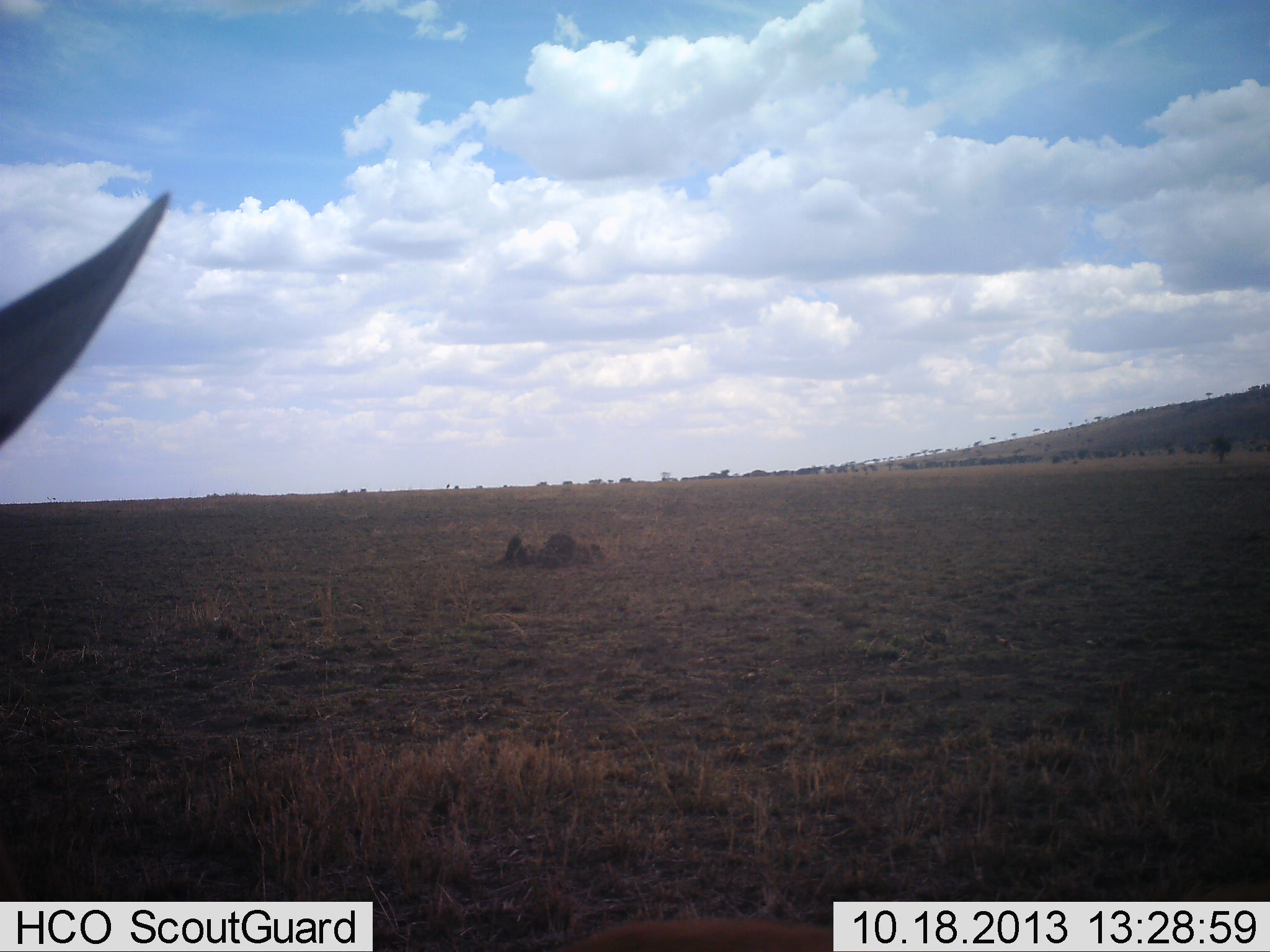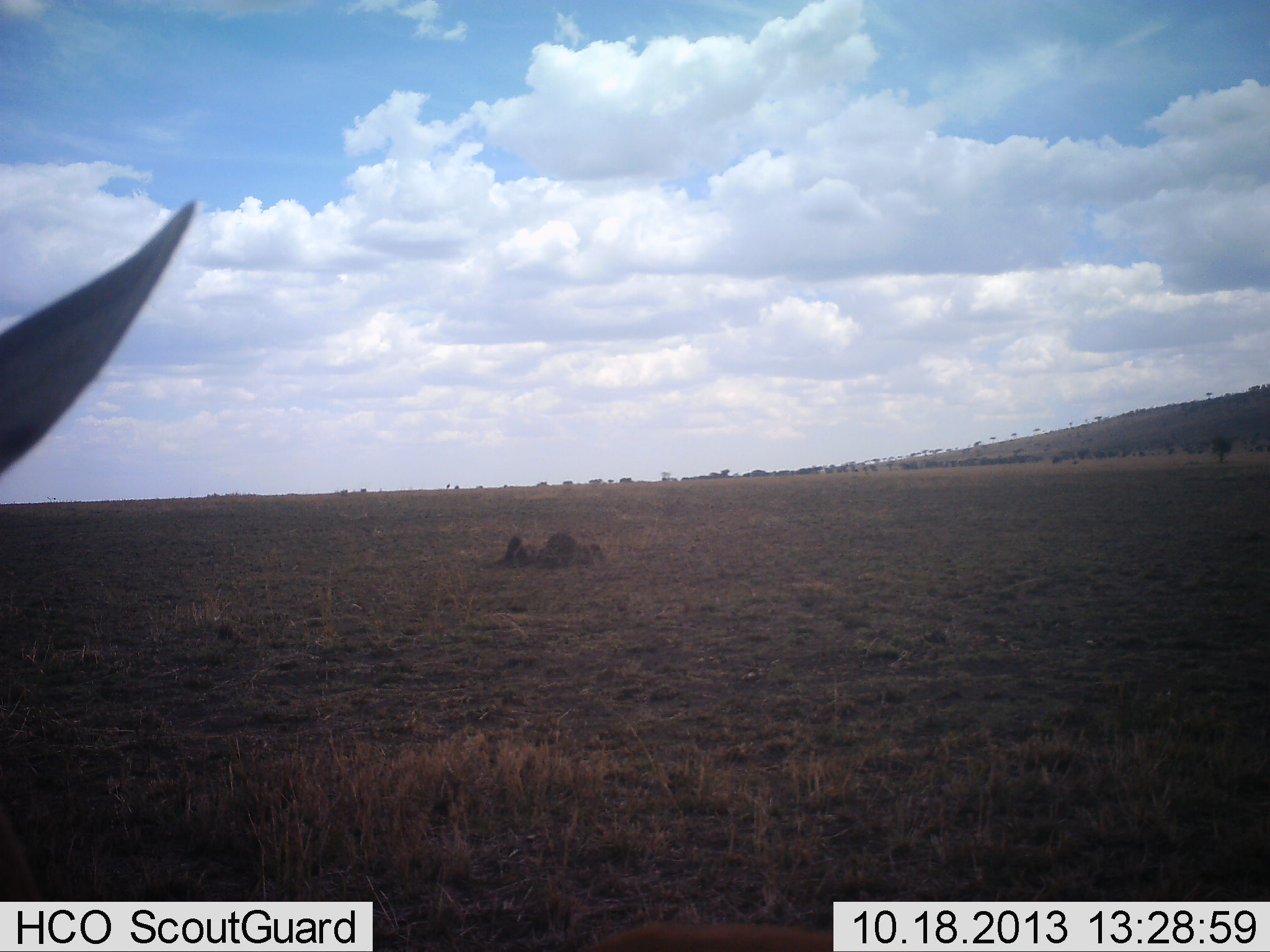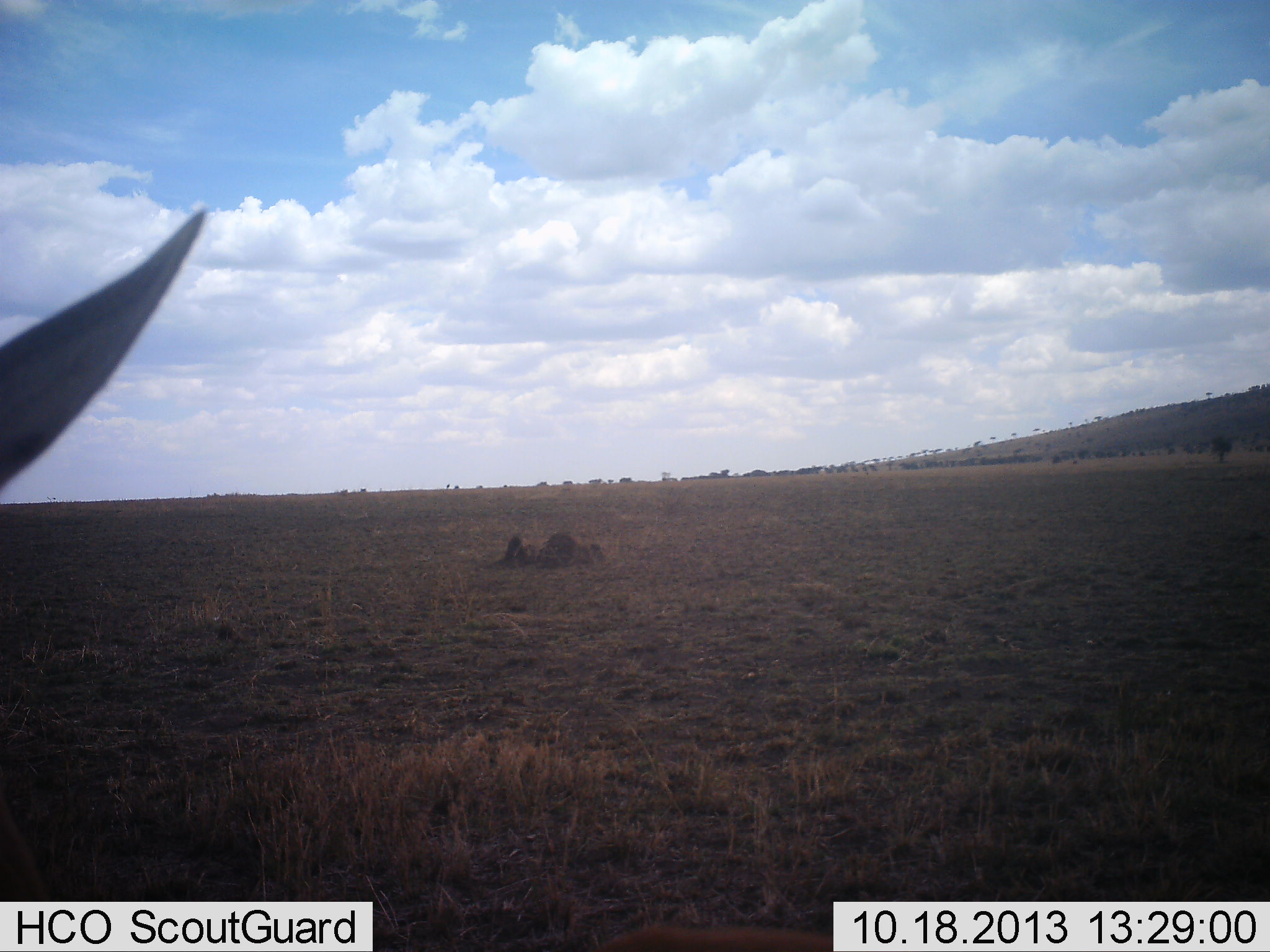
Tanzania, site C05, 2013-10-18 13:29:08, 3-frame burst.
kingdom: Animalia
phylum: Chordata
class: Mammalia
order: Artiodactyla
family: Bovidae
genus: Eudorcas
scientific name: Eudorcas thomsonii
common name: thomson's gazelle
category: gazellethomsons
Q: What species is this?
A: Gazellethomsons (thomson's gazelle) (Eudorcas thomsonii).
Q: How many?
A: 1.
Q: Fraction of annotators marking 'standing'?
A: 100%.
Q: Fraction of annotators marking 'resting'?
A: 0%.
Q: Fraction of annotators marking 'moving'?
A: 0%.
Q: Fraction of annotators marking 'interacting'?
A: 0%.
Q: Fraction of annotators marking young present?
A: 0%.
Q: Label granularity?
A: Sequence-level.